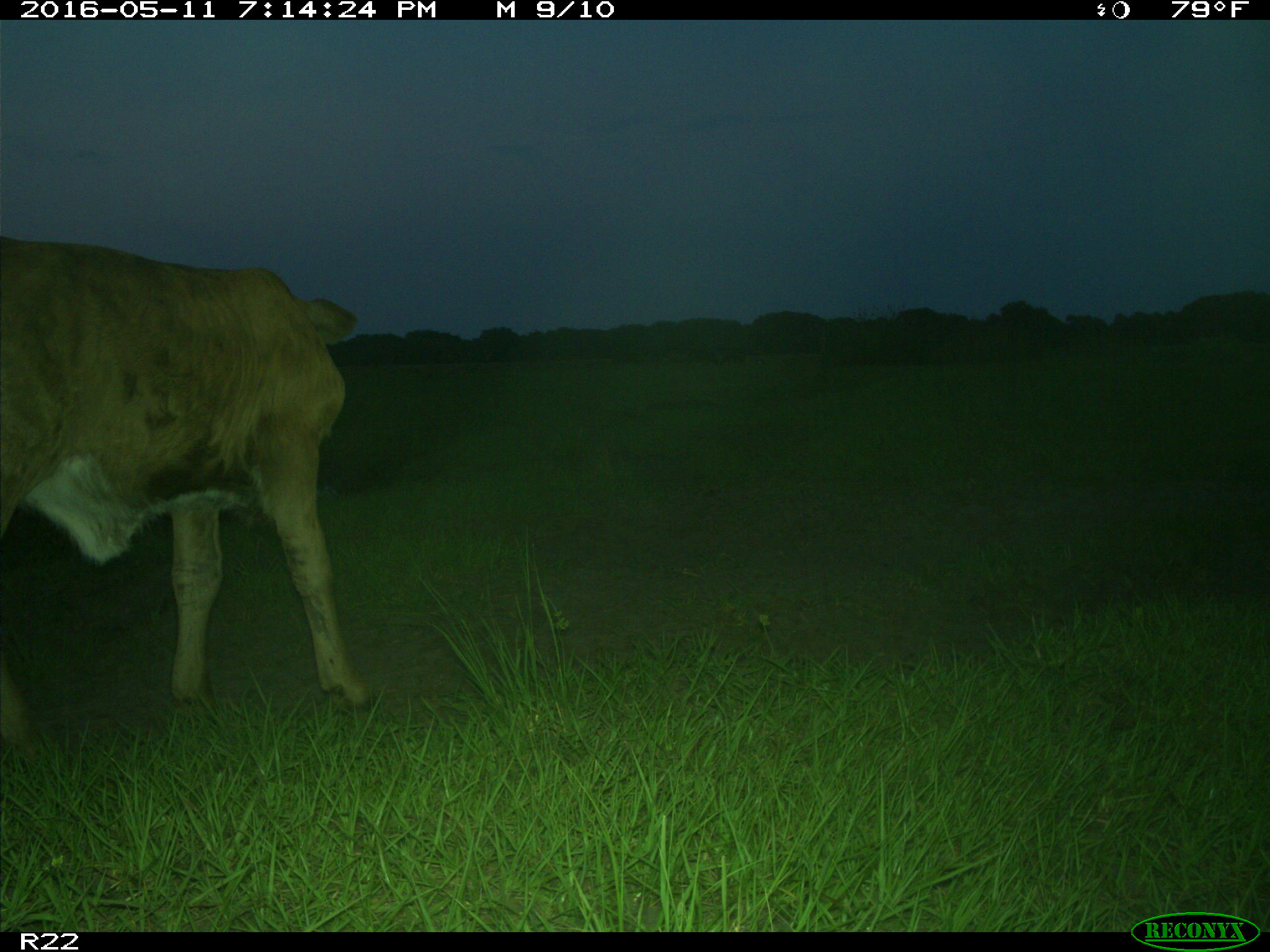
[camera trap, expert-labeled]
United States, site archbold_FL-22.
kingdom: Animalia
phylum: Chordata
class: Mammalia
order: Artiodactyla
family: Bovidae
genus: Bos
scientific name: Bos taurus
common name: domestic cow